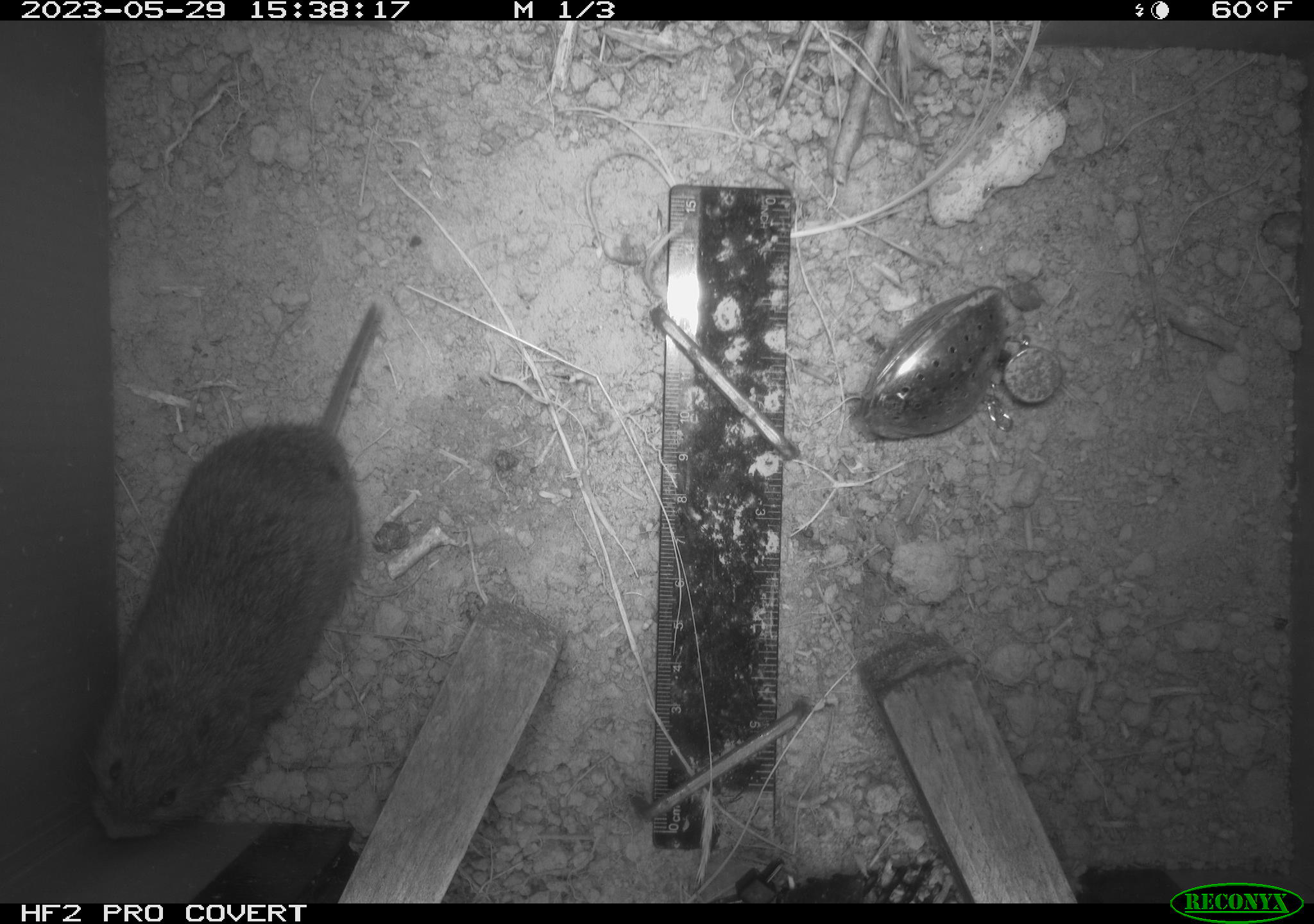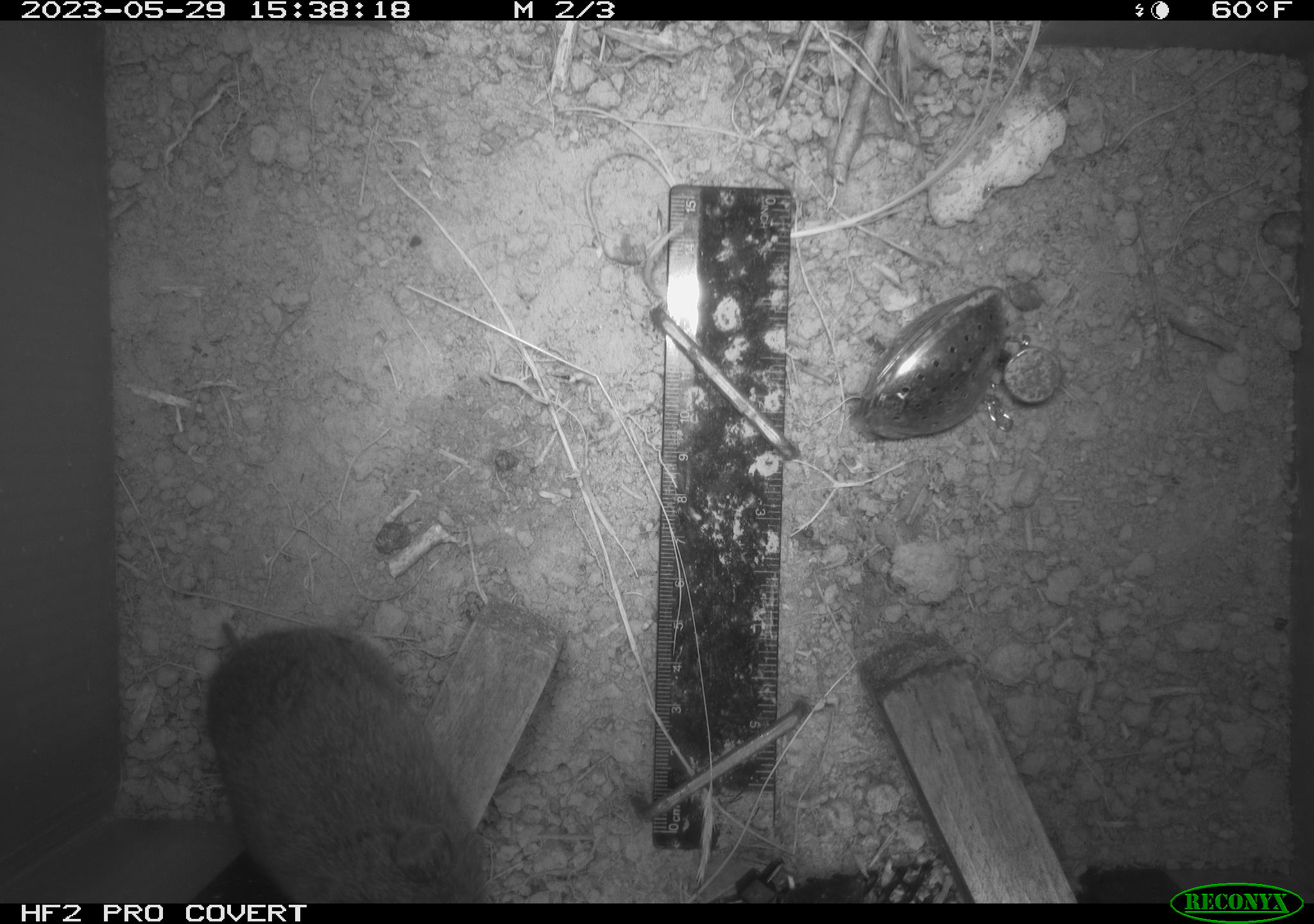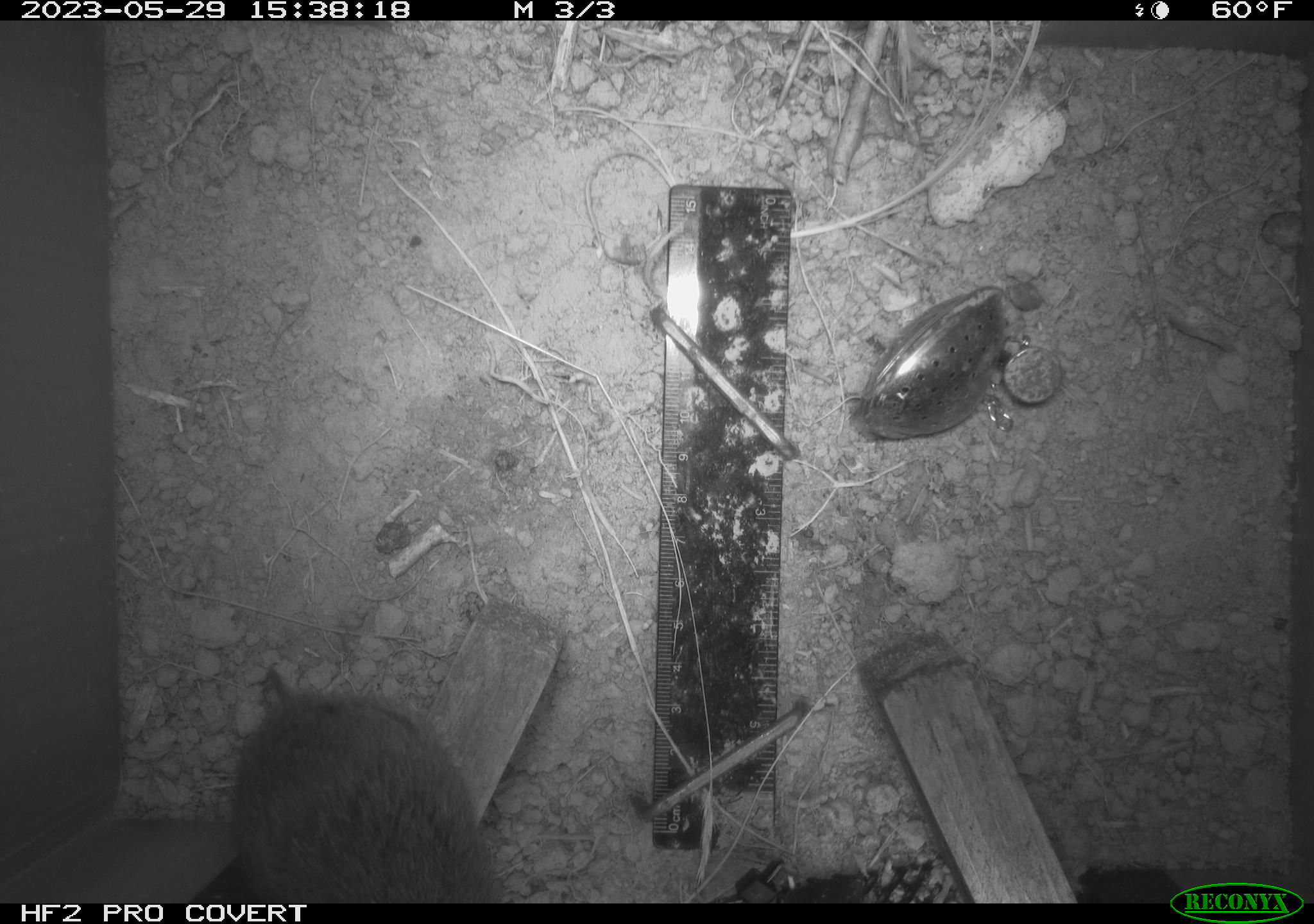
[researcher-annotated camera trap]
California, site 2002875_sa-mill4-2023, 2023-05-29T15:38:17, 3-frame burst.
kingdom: Animalia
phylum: Chordata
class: Mammalia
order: Rodentia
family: Cricetidae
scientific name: Arvicolinae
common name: voles, lemmings, and muskrats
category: arvicolinae subfamily